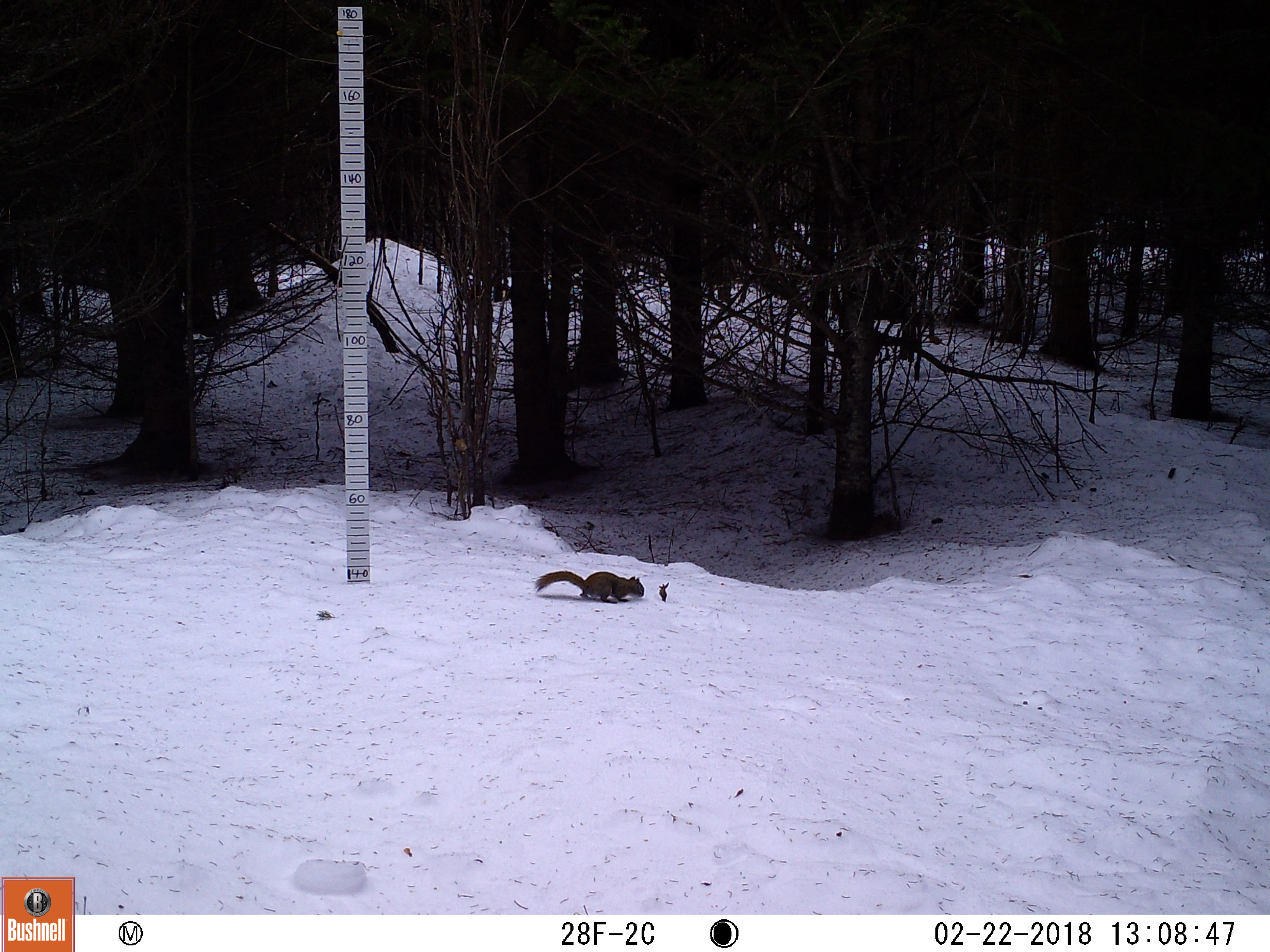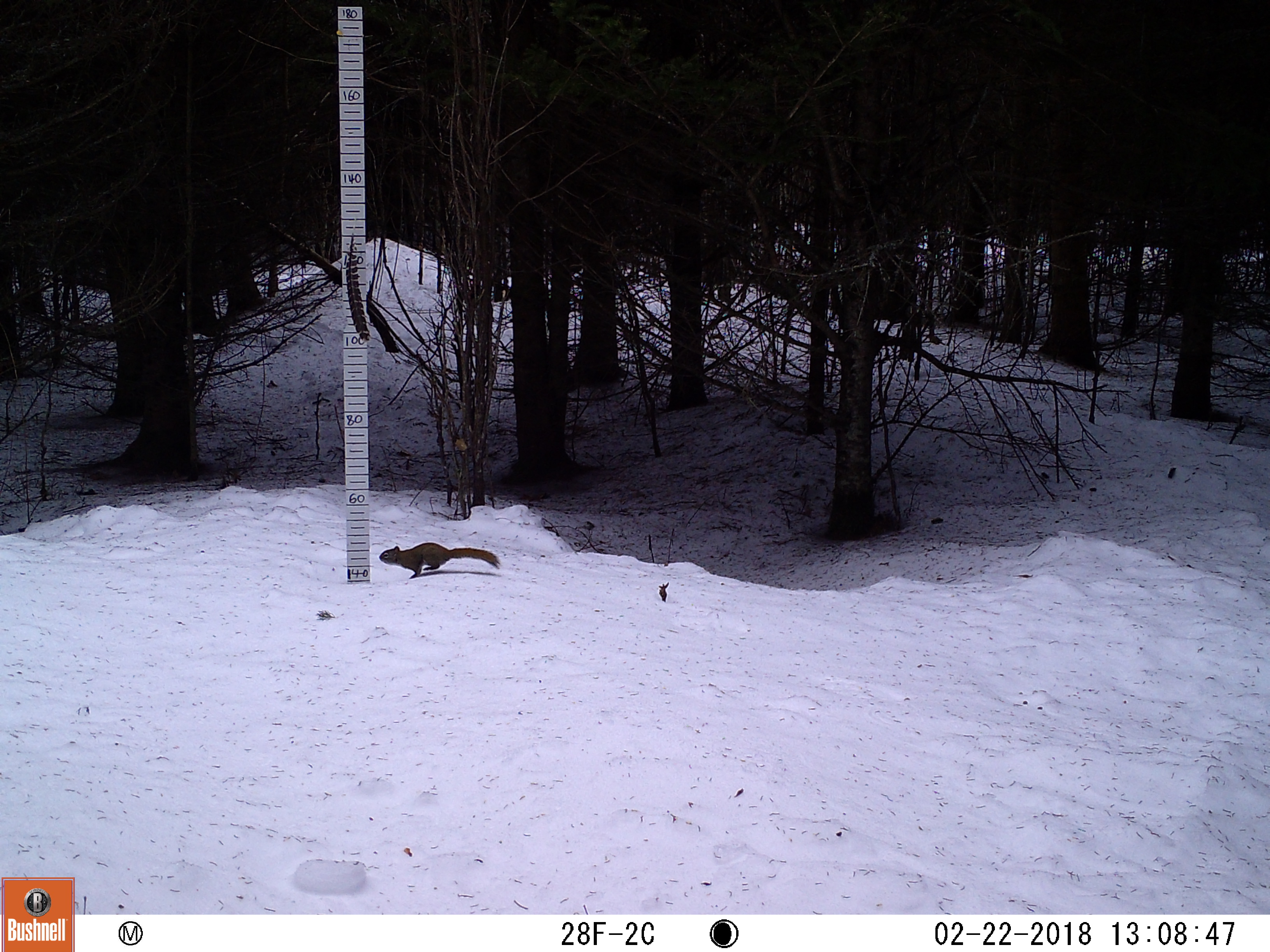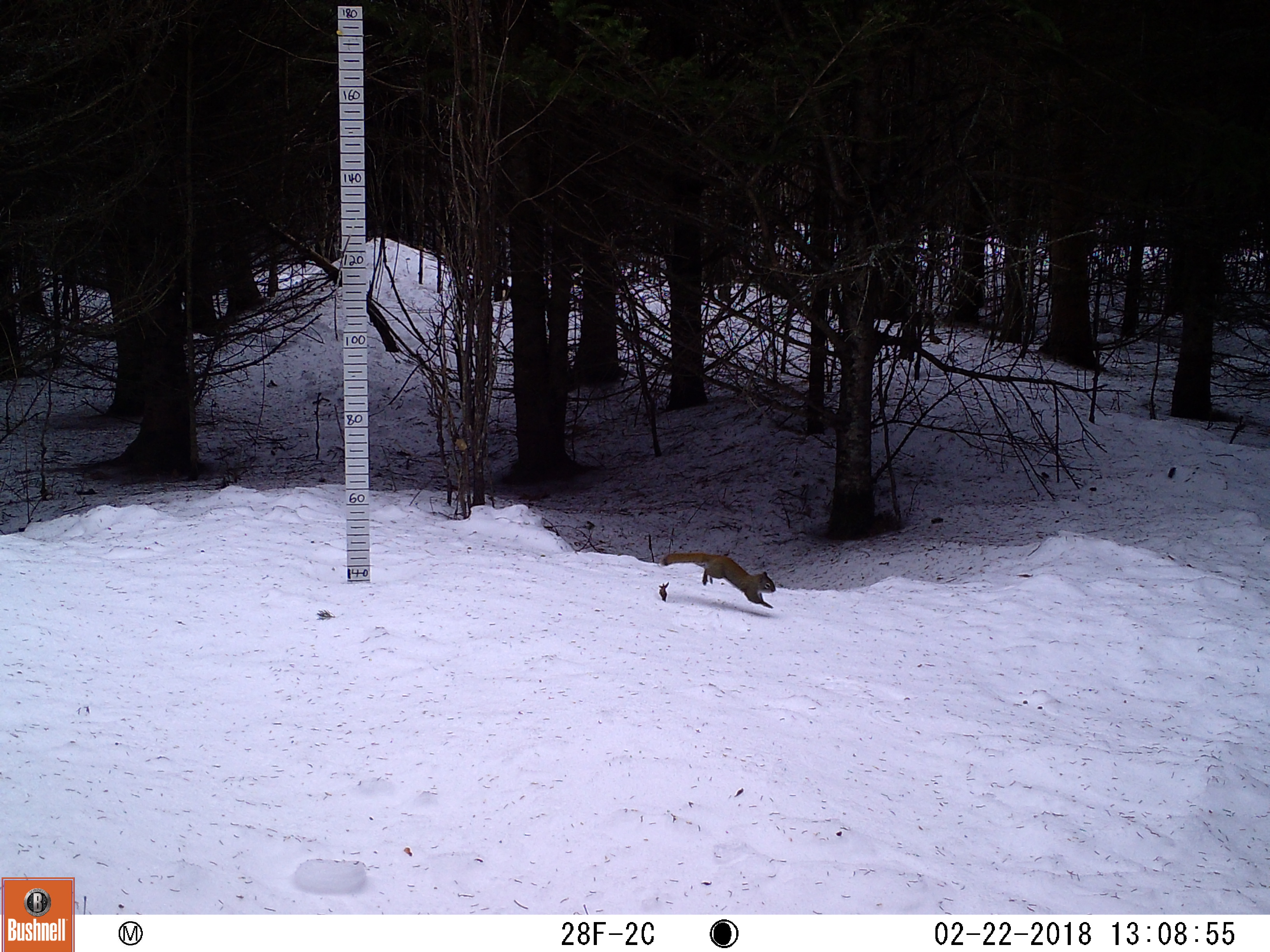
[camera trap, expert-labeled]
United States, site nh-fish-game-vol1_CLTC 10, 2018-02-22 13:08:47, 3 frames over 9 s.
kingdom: Animalia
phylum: Chordata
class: Mammalia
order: Rodentia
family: Sciuridae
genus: Tamiasciurus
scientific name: Tamiasciurus hudsonicus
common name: red squirrel